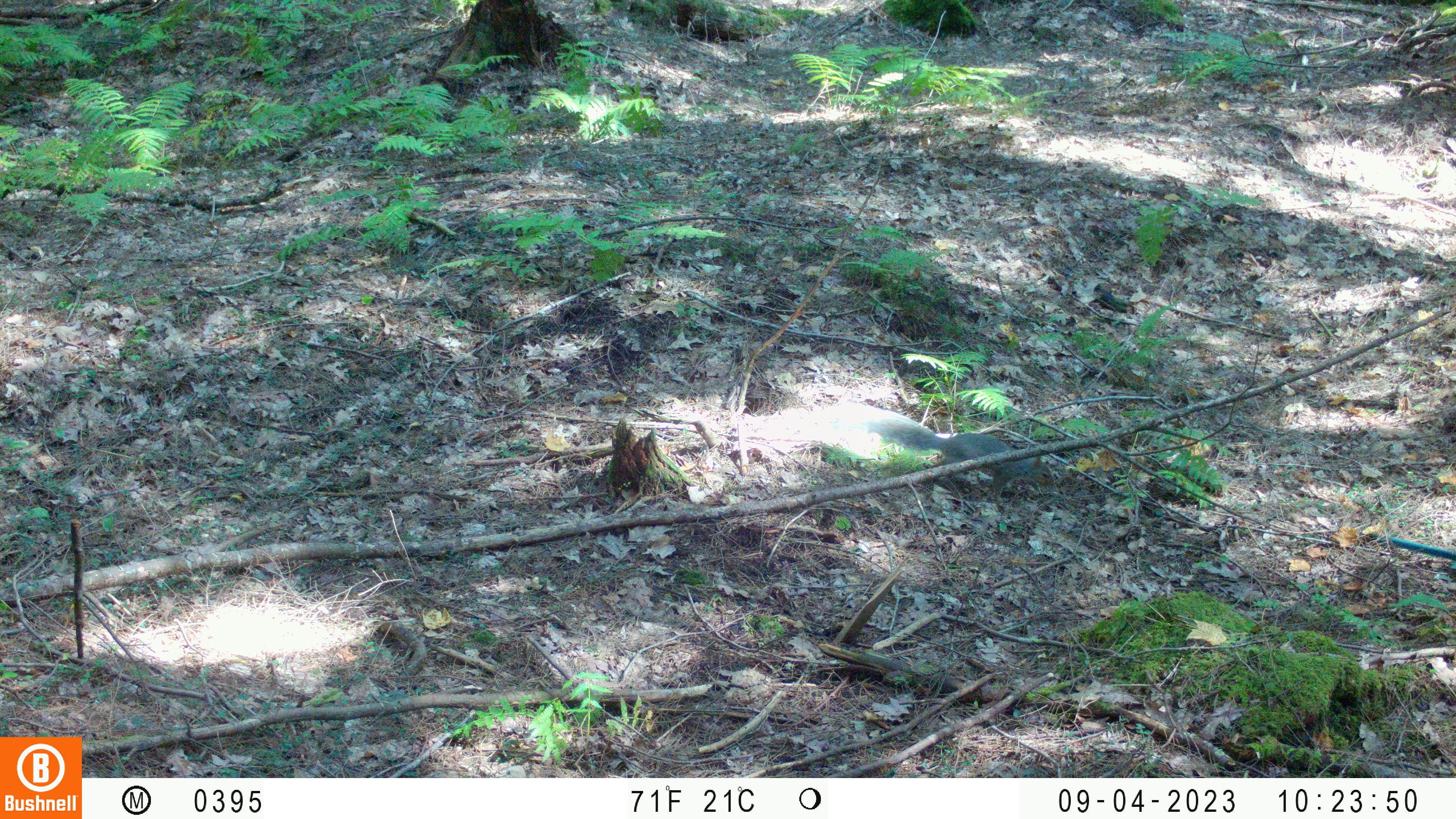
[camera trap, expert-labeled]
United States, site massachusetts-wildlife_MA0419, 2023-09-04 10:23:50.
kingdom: Animalia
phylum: Chordata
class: Mammalia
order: Rodentia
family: Sciuridae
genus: Sciurus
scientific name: Sciurus carolinensis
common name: gray squirrel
Gray squirrel (Sciurus carolinensis).